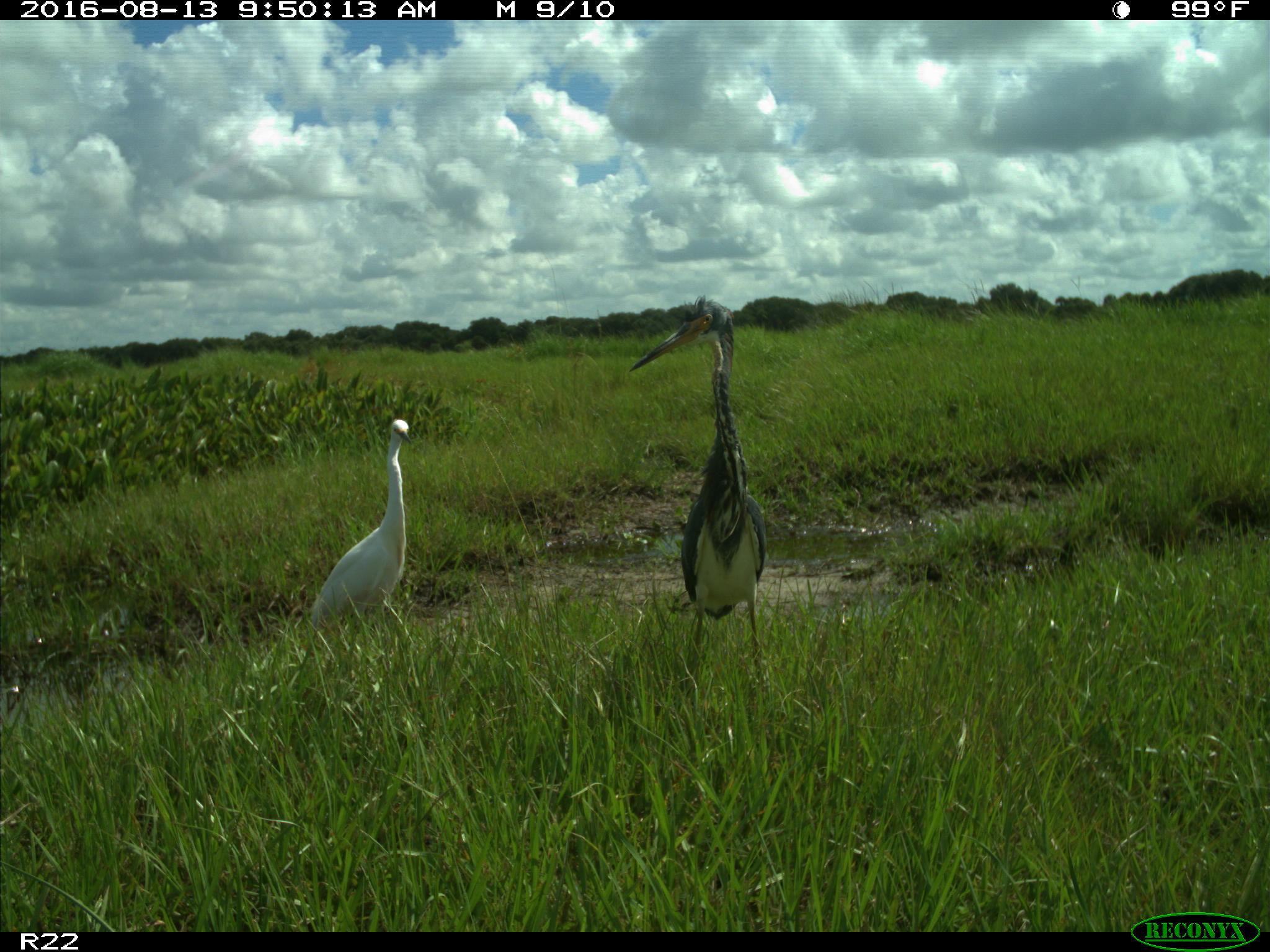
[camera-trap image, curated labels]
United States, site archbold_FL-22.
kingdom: Animalia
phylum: Chordata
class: Aves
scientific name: Aves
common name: birds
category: unidentified bird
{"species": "unidentified bird (birds) (Aves)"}